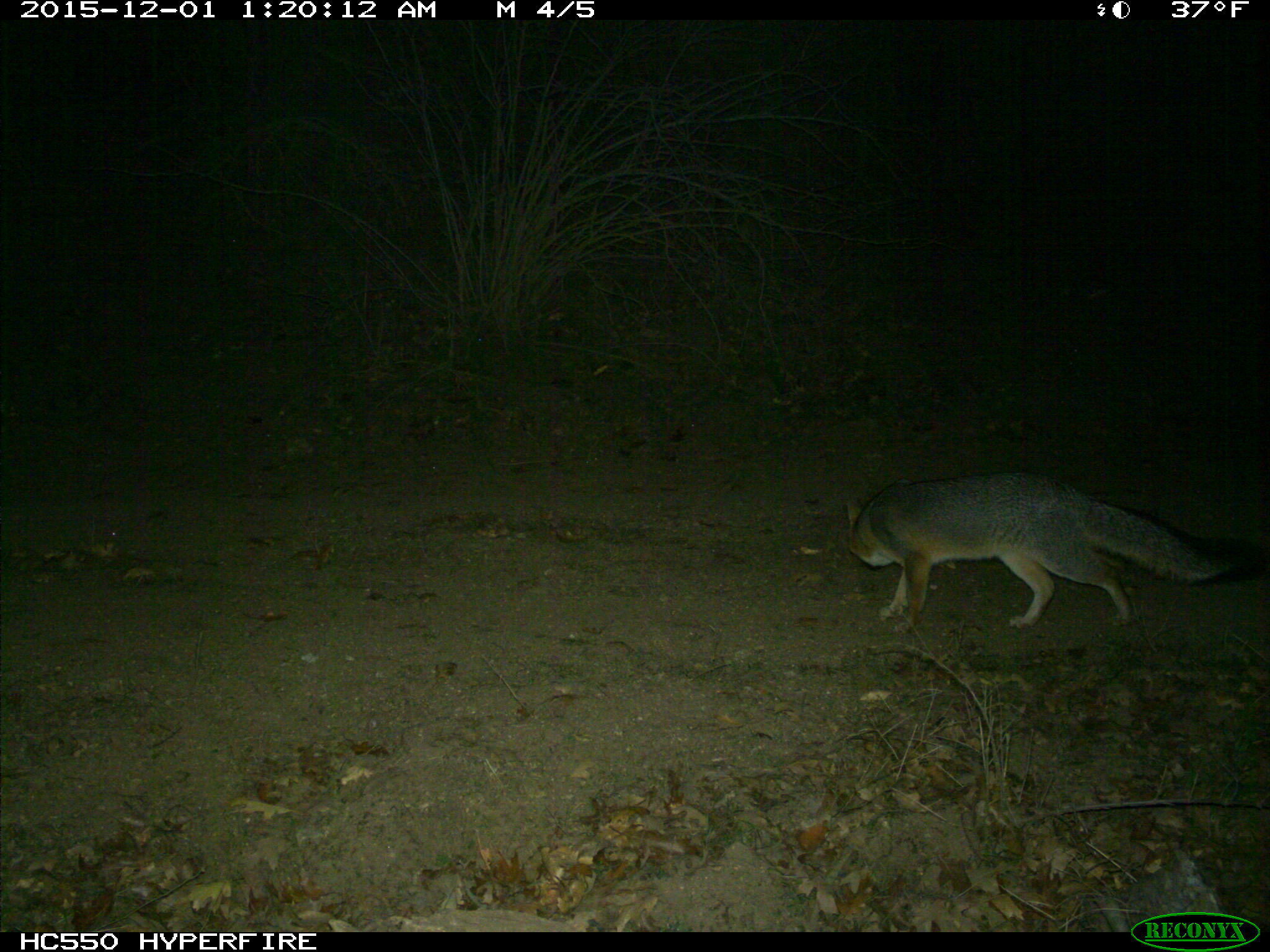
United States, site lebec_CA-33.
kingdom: Animalia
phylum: Chordata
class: Mammalia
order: Carnivora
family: Canidae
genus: Urocyon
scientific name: Urocyon cinereoargenteus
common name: gray fox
Urocyon cinereoargenteus (gray fox).